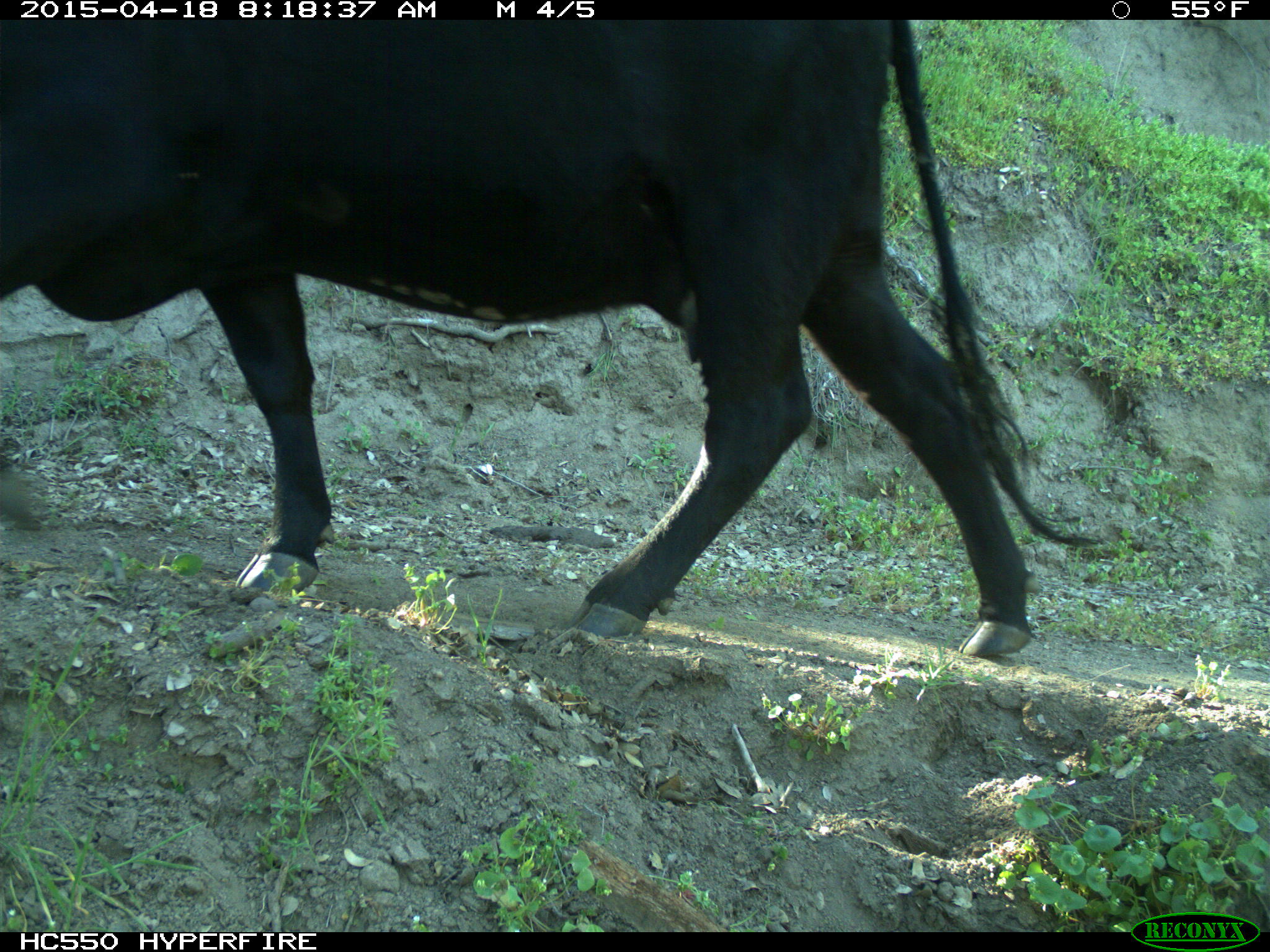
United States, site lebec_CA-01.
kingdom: Animalia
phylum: Chordata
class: Mammalia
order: Artiodactyla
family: Bovidae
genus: Bos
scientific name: Bos taurus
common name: domestic cow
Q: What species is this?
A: Bos taurus (domestic cow).